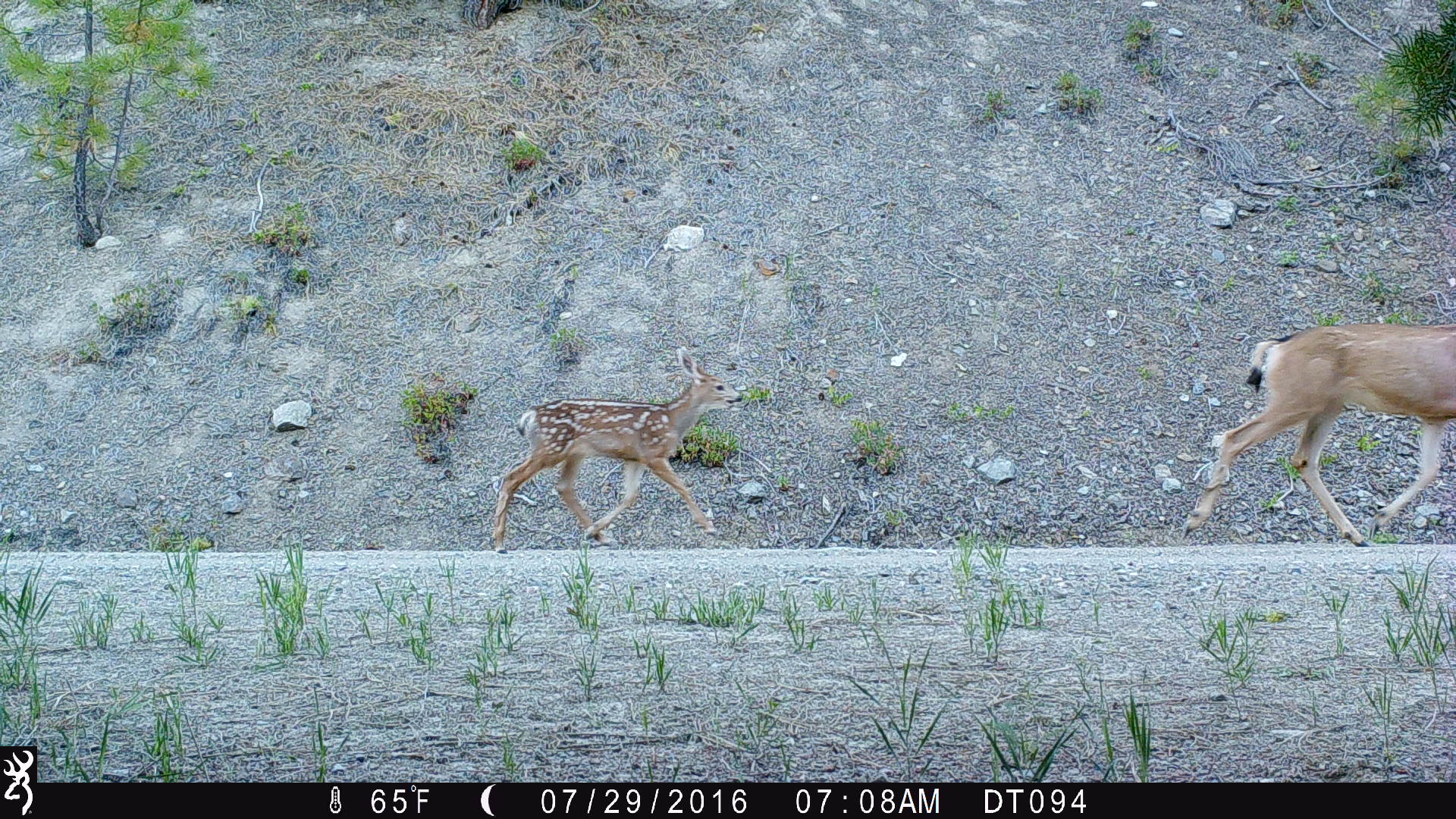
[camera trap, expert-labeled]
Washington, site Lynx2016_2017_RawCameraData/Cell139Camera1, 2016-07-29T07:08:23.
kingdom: Animalia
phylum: Chordata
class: Mammalia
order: Artiodactyla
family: Cervidae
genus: Odocoileus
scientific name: Odocoileus hemionus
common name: mule deer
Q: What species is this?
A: Odocoileus hemionus (mule deer).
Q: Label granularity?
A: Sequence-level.